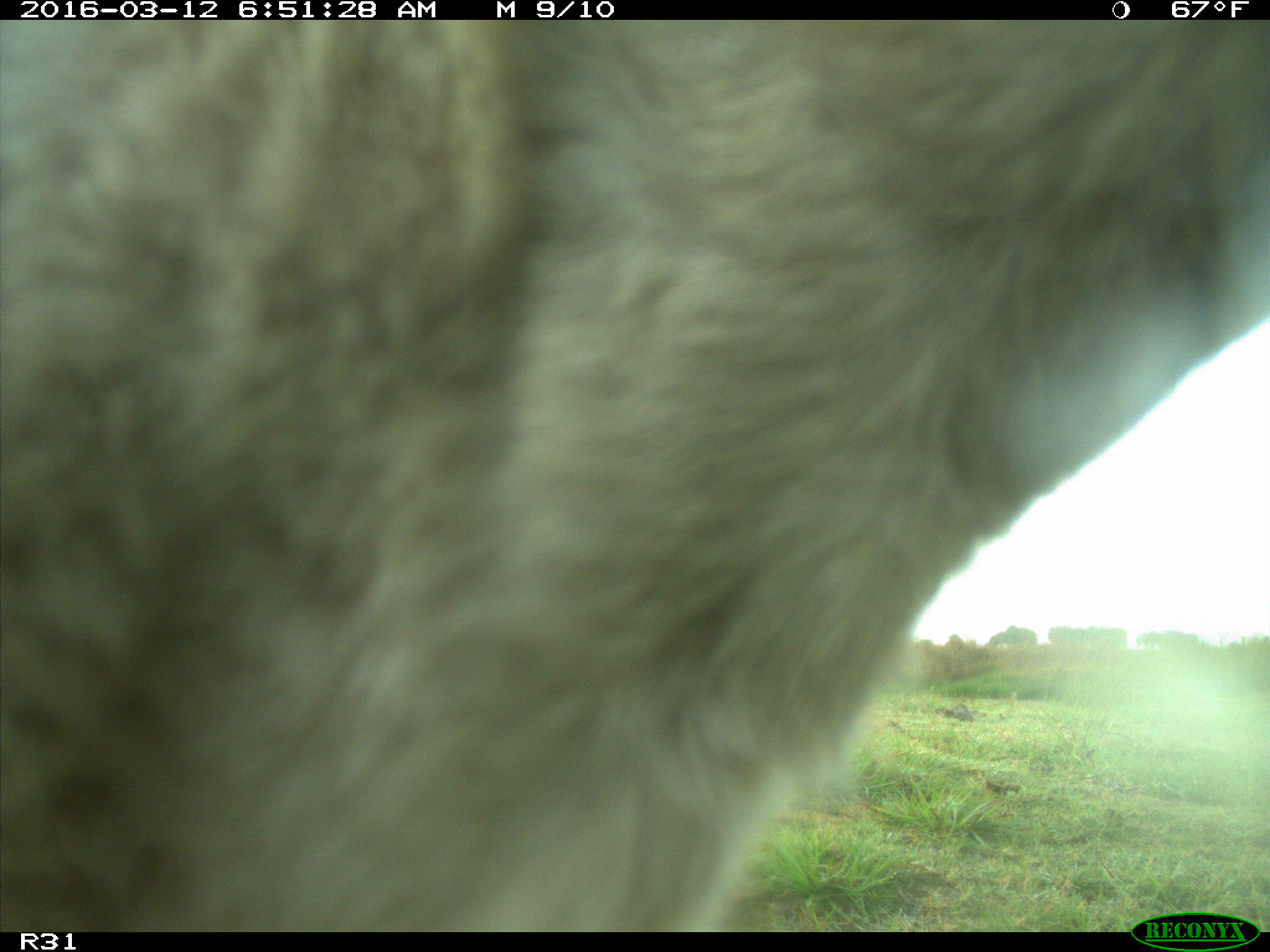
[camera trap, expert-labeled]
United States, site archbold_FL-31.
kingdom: Animalia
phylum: Chordata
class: Mammalia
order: Artiodactyla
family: Bovidae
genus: Bos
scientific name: Bos taurus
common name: domestic cow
Bos taurus (domestic cow).